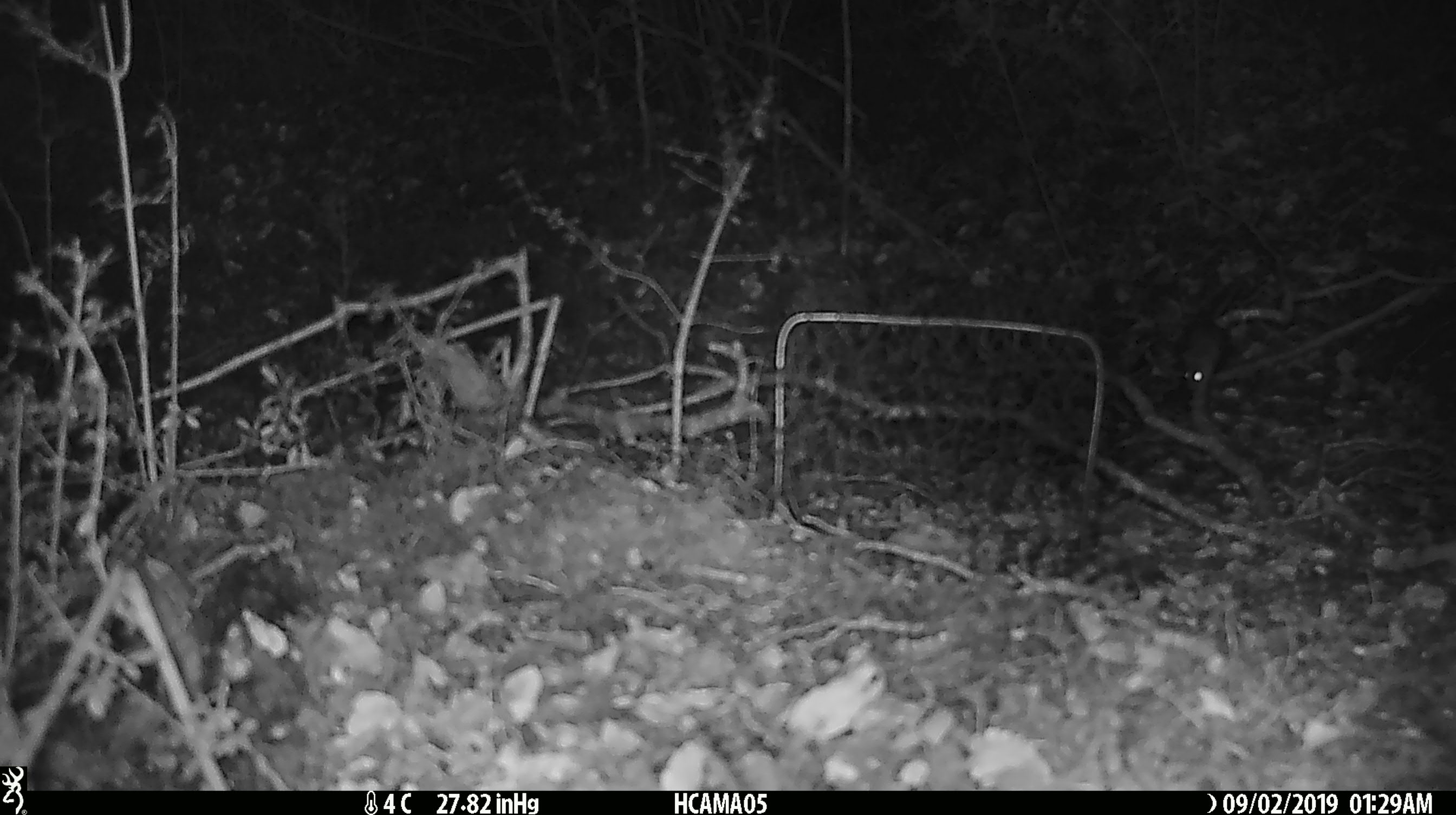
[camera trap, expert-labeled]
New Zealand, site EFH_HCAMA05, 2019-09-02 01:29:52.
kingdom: Animalia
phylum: Chordata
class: Mammalia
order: Rodentia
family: Muridae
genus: Mus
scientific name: Mus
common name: mouse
Mouse (Mus).